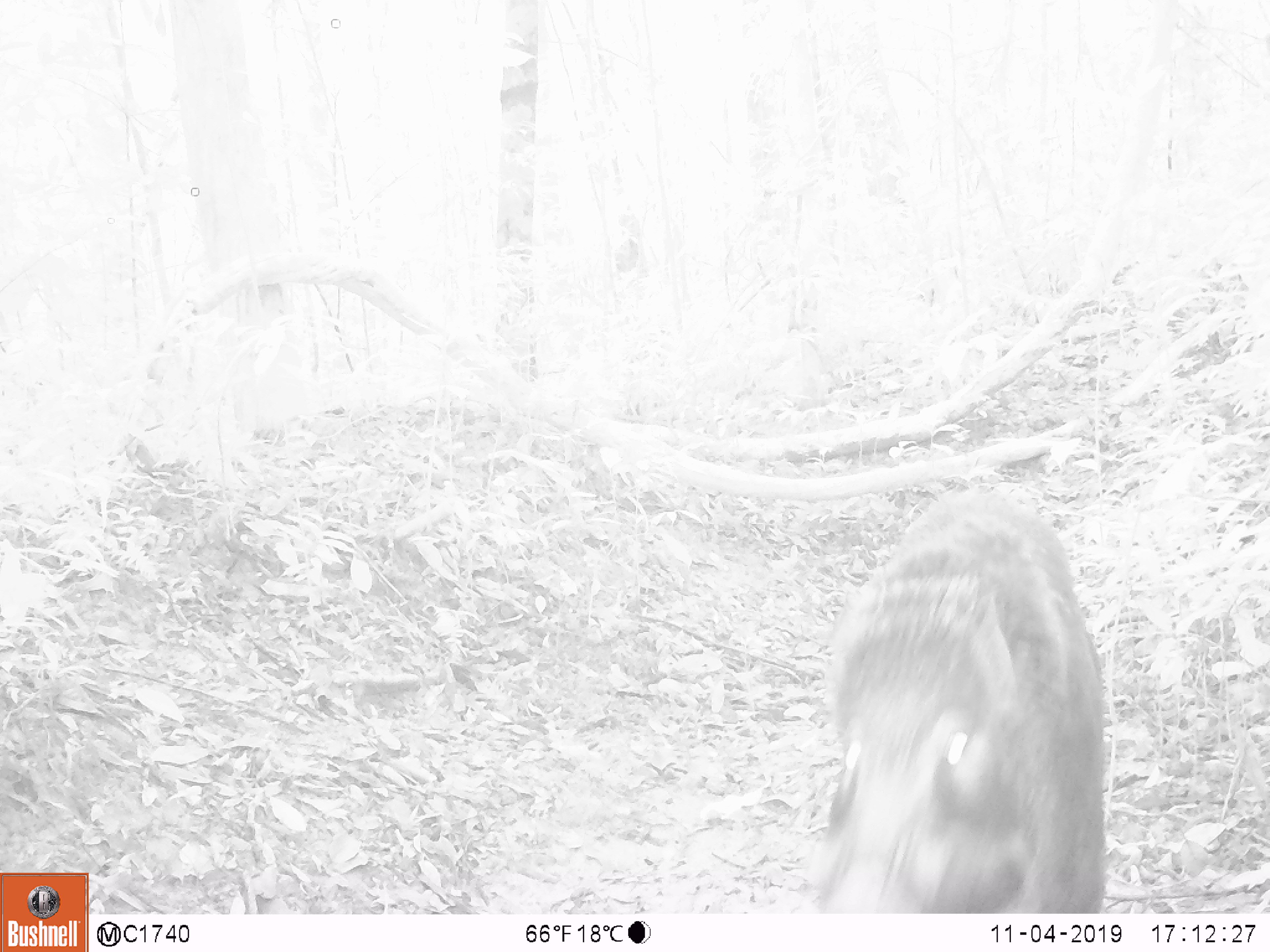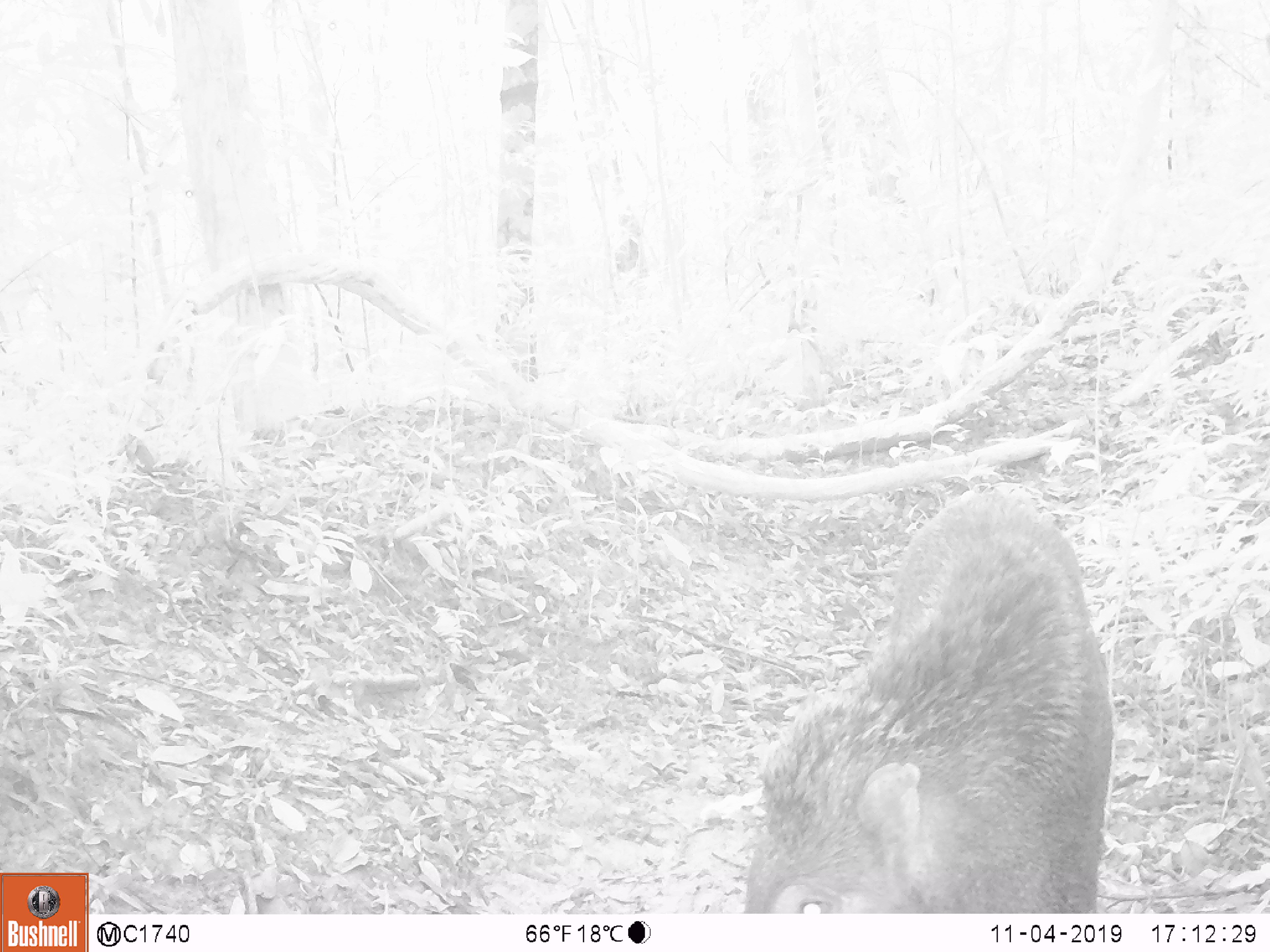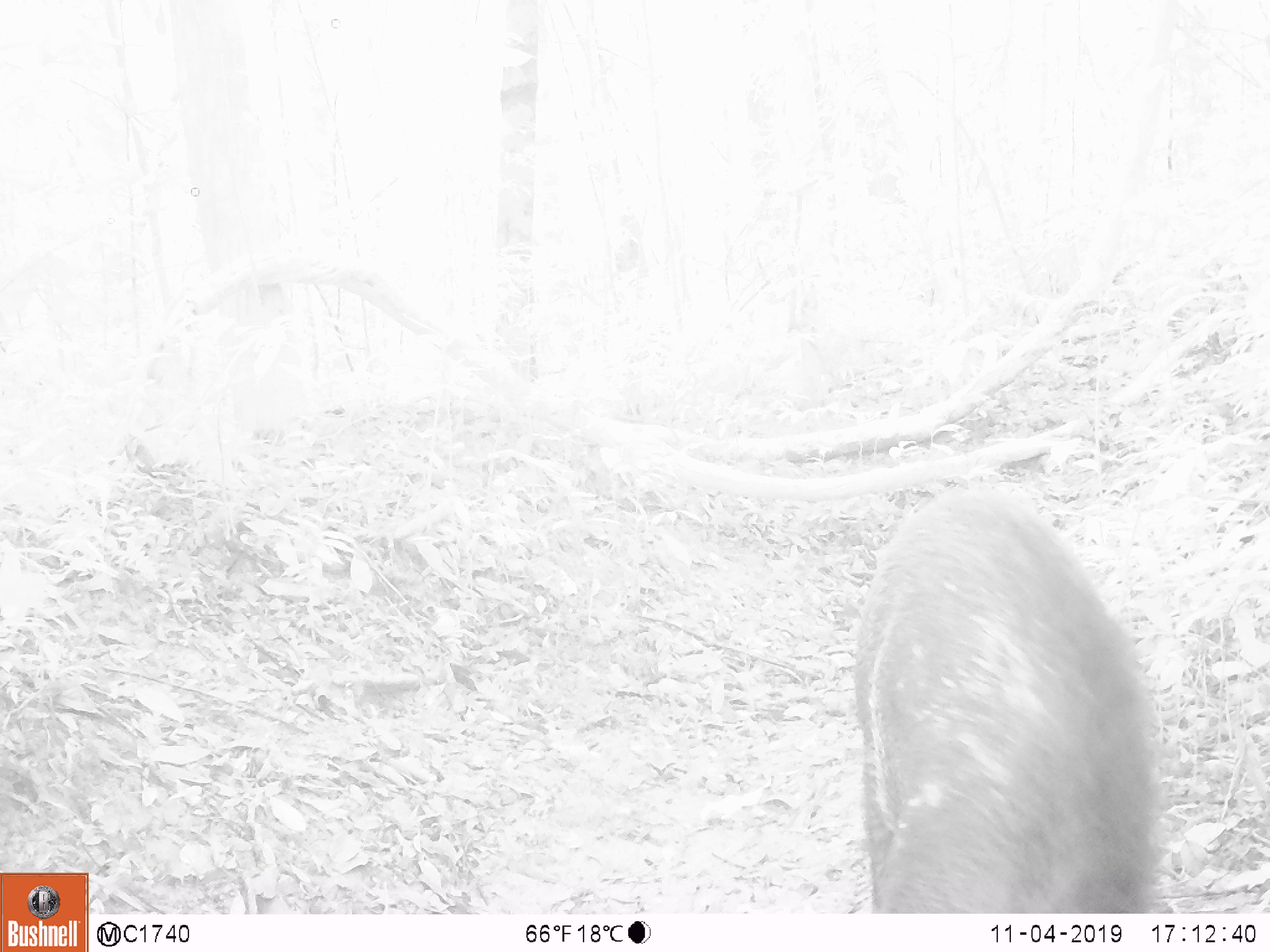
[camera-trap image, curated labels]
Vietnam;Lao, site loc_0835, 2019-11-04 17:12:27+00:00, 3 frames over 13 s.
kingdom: Animalia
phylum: Chordata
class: Mammalia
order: Artiodactyla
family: Suidae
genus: Sus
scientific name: Sus scrofa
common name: eurasian wild pig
Eurasian wild pig (Sus scrofa). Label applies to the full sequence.